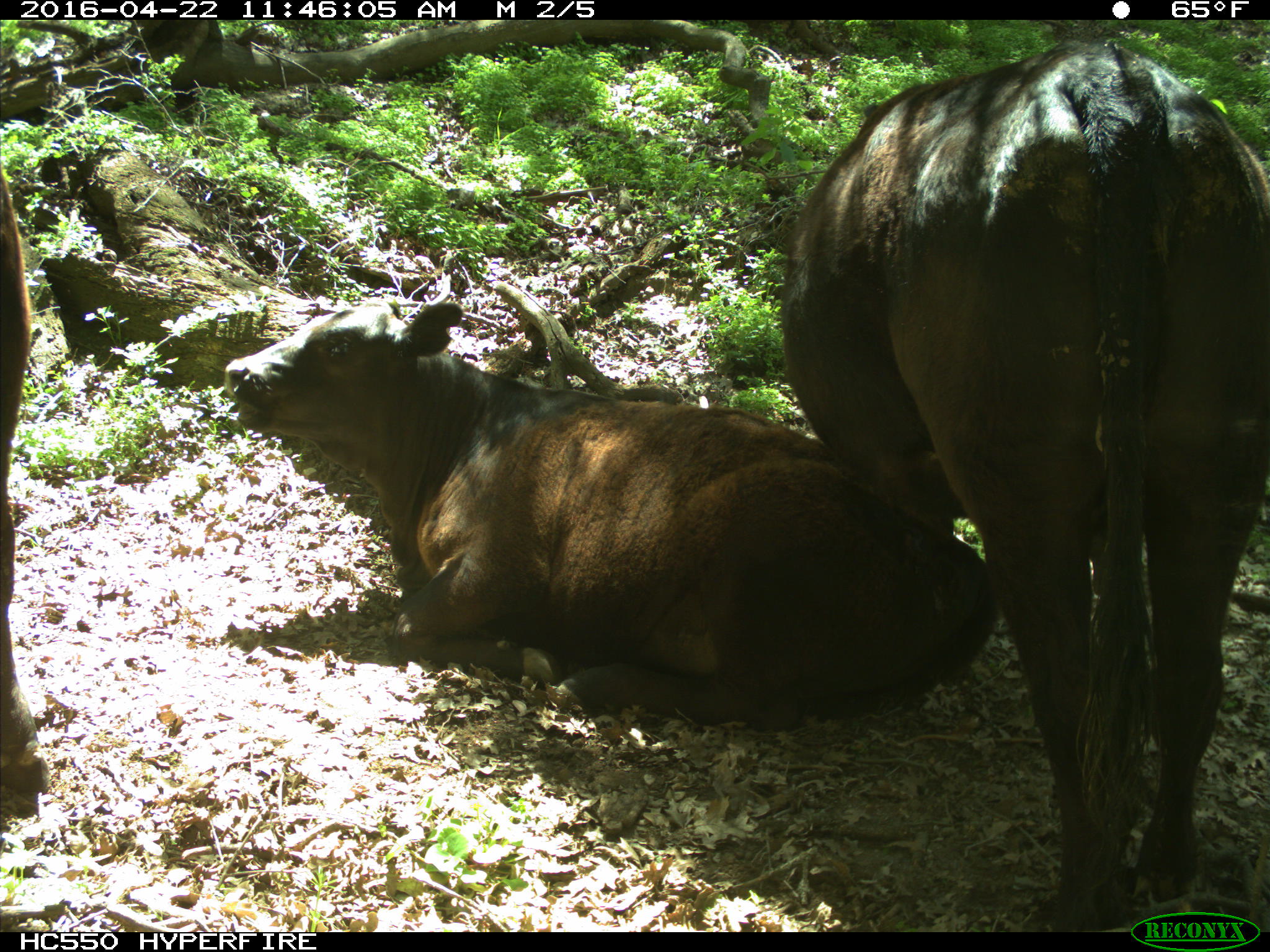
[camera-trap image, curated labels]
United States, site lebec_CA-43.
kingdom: Animalia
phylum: Chordata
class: Mammalia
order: Artiodactyla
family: Bovidae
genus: Bos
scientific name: Bos taurus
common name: domestic cow